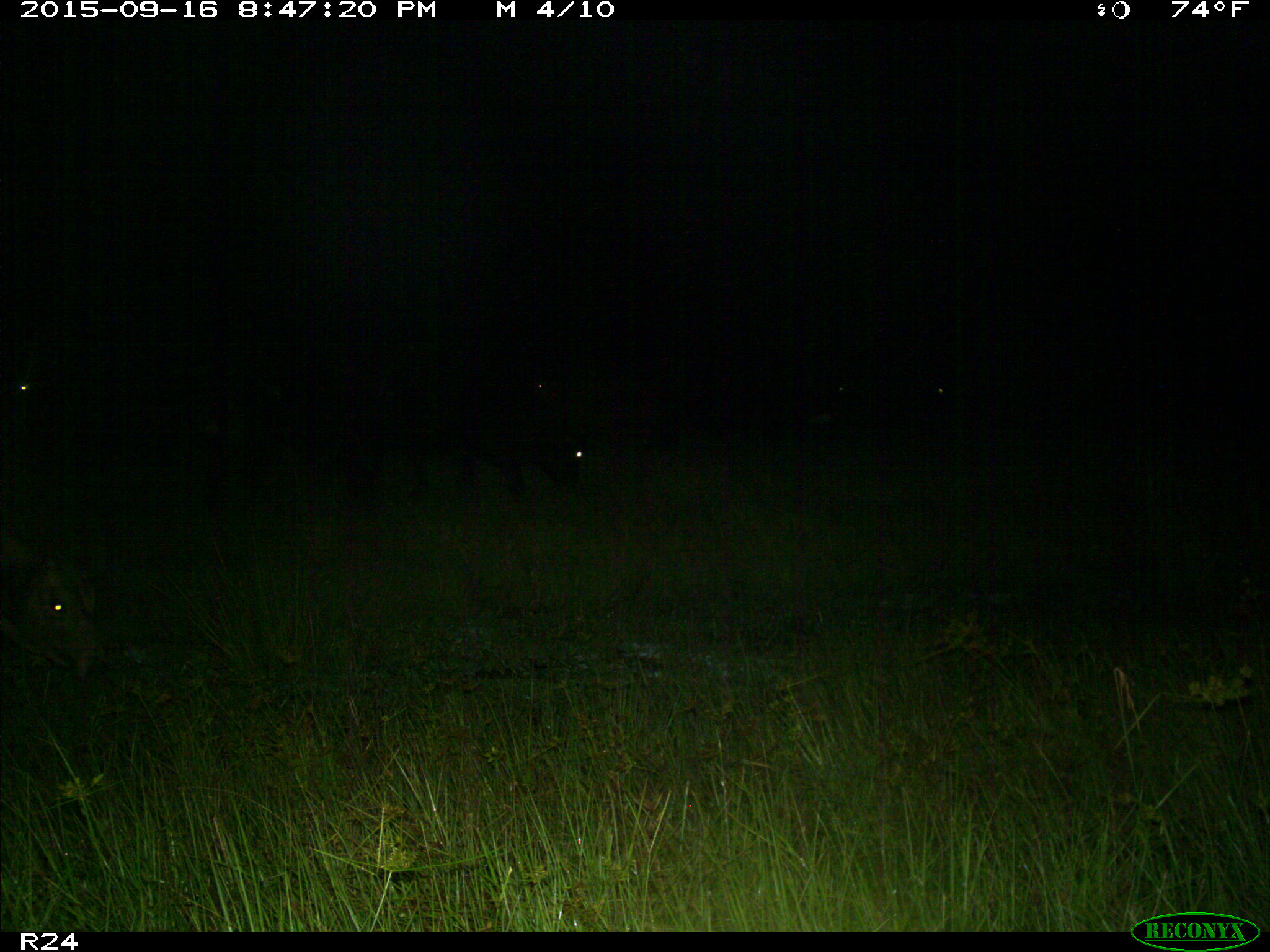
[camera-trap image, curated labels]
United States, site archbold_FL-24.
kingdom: Animalia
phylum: Chordata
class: Mammalia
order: Artiodactyla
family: Bovidae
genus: Bos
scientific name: Bos taurus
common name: domestic cow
Bos taurus (domestic cow).